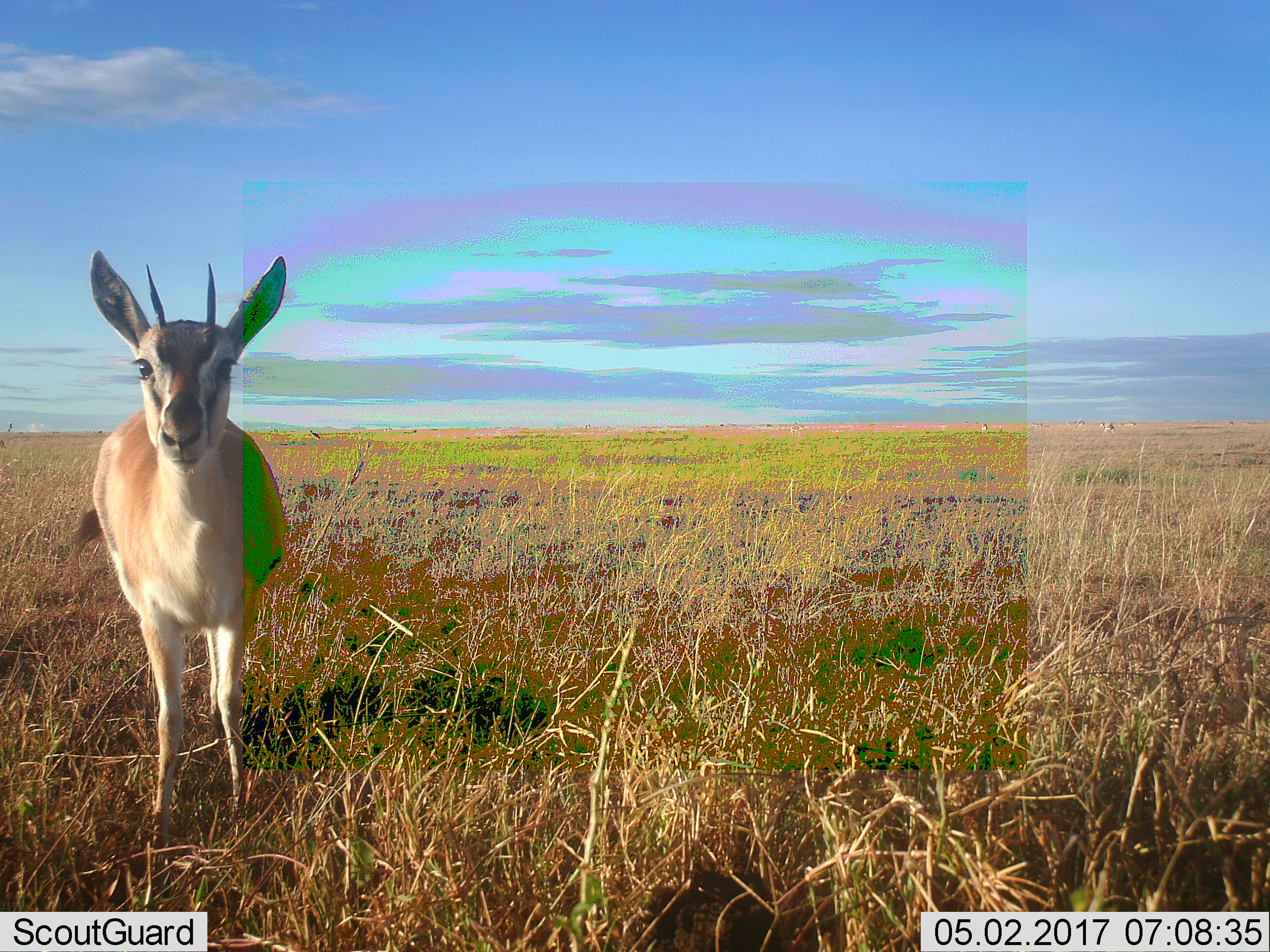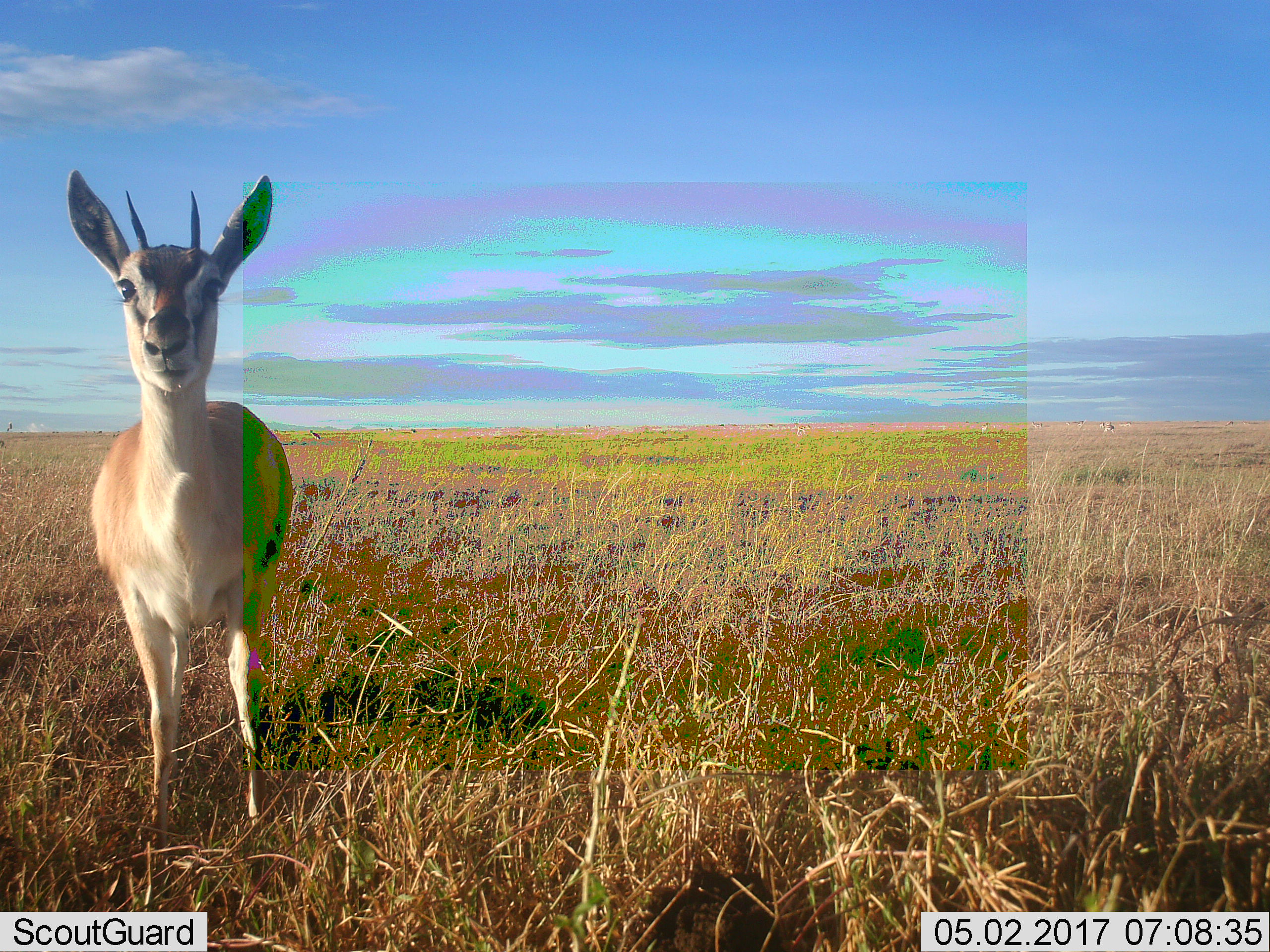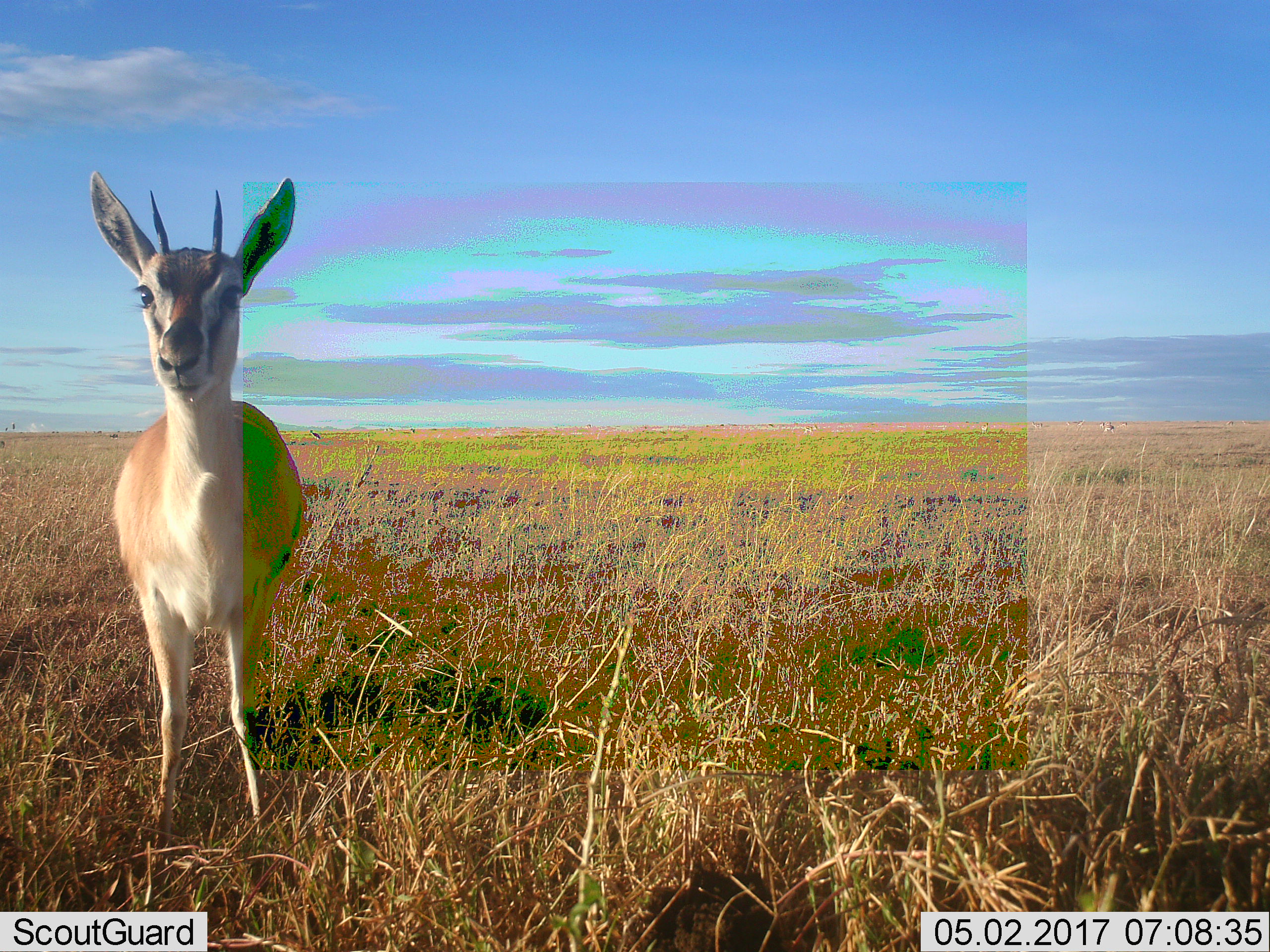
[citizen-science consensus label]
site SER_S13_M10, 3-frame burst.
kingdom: Animalia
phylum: Chordata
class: Mammalia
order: Artiodactyla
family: Bovidae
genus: Eudorcas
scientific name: Eudorcas thomsonii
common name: thomson's gazelle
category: gazellethomsons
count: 1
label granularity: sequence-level